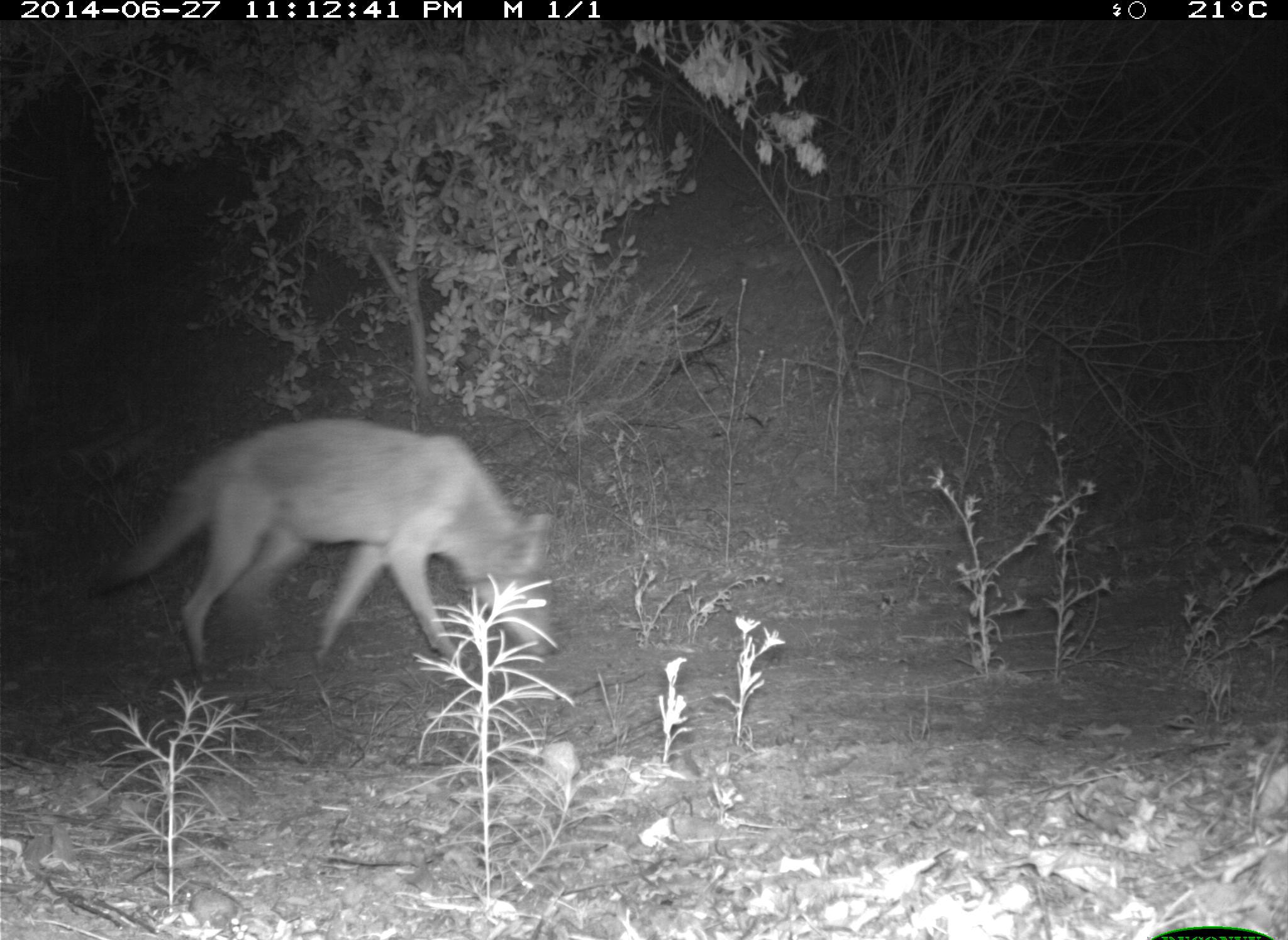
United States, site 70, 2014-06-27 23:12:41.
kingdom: Animalia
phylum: Chordata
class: Mammalia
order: Carnivora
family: Canidae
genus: Canis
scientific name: Canis latrans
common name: coyote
Coyote (Canis latrans).